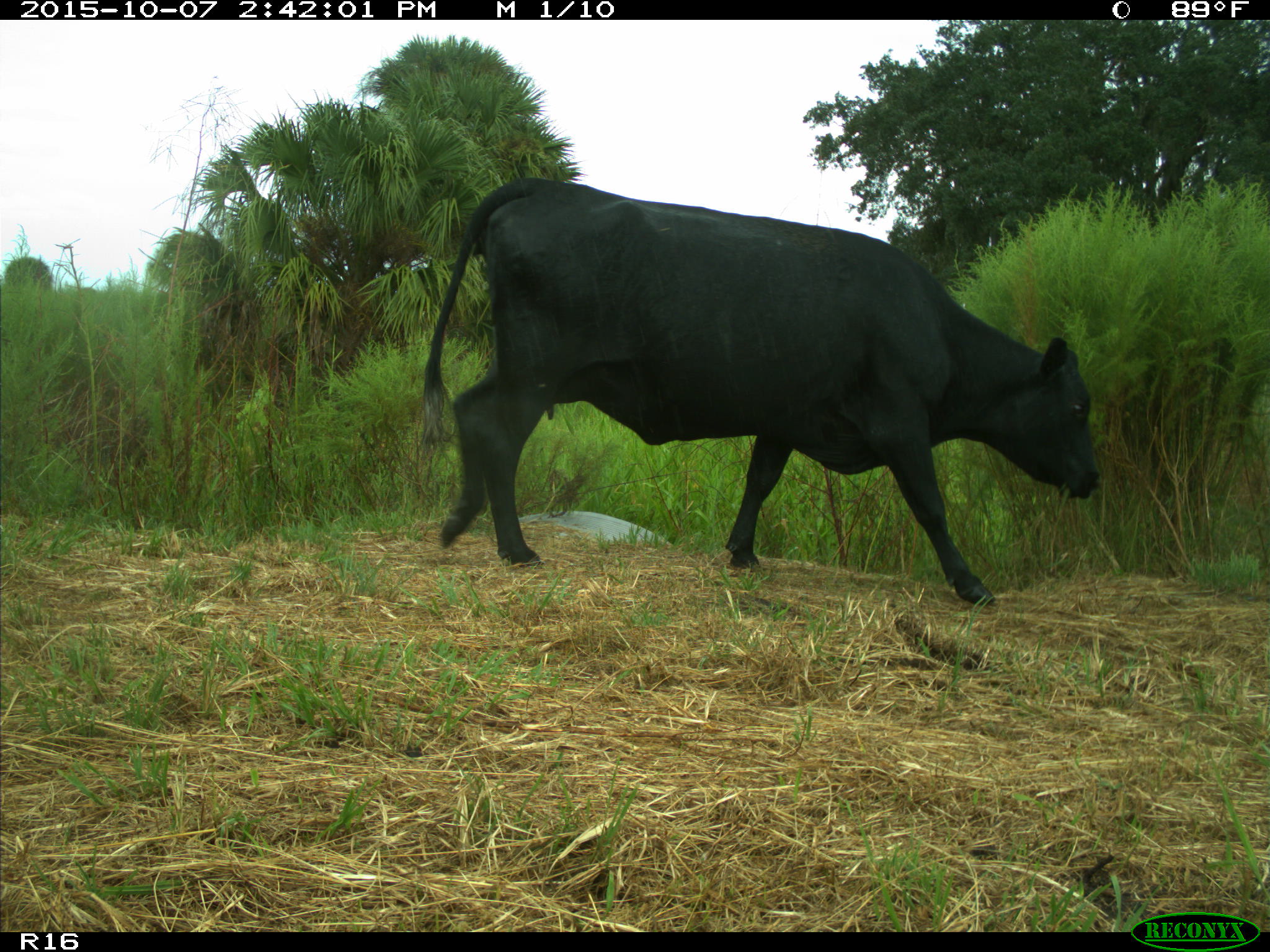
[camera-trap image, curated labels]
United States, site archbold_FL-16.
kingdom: Animalia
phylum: Chordata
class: Mammalia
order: Artiodactyla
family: Bovidae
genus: Bos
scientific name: Bos taurus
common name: domestic cow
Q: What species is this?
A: Bos taurus (domestic cow).